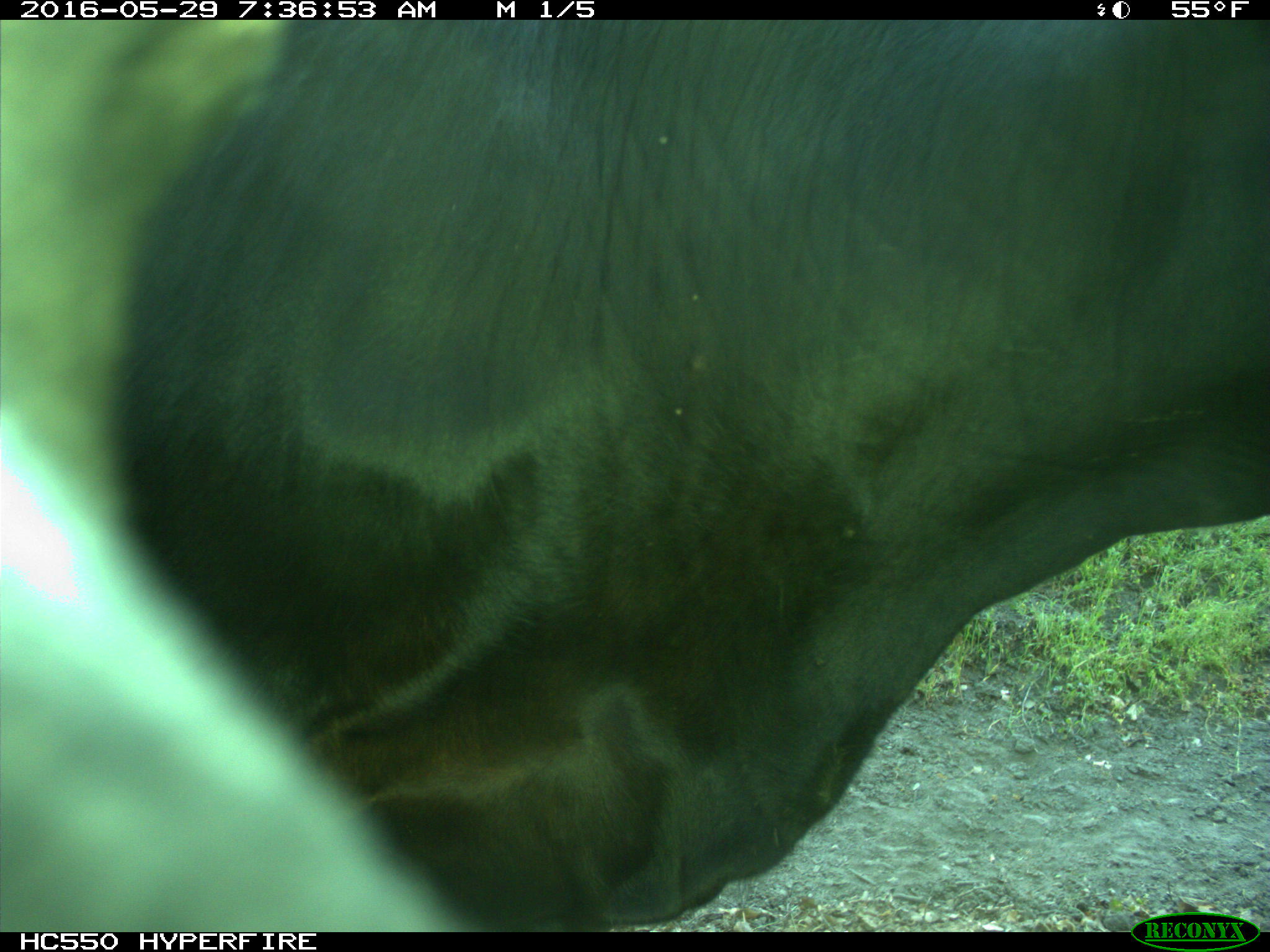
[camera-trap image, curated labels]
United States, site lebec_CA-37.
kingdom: Animalia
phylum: Chordata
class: Mammalia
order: Artiodactyla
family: Bovidae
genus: Bos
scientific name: Bos taurus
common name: domestic cow